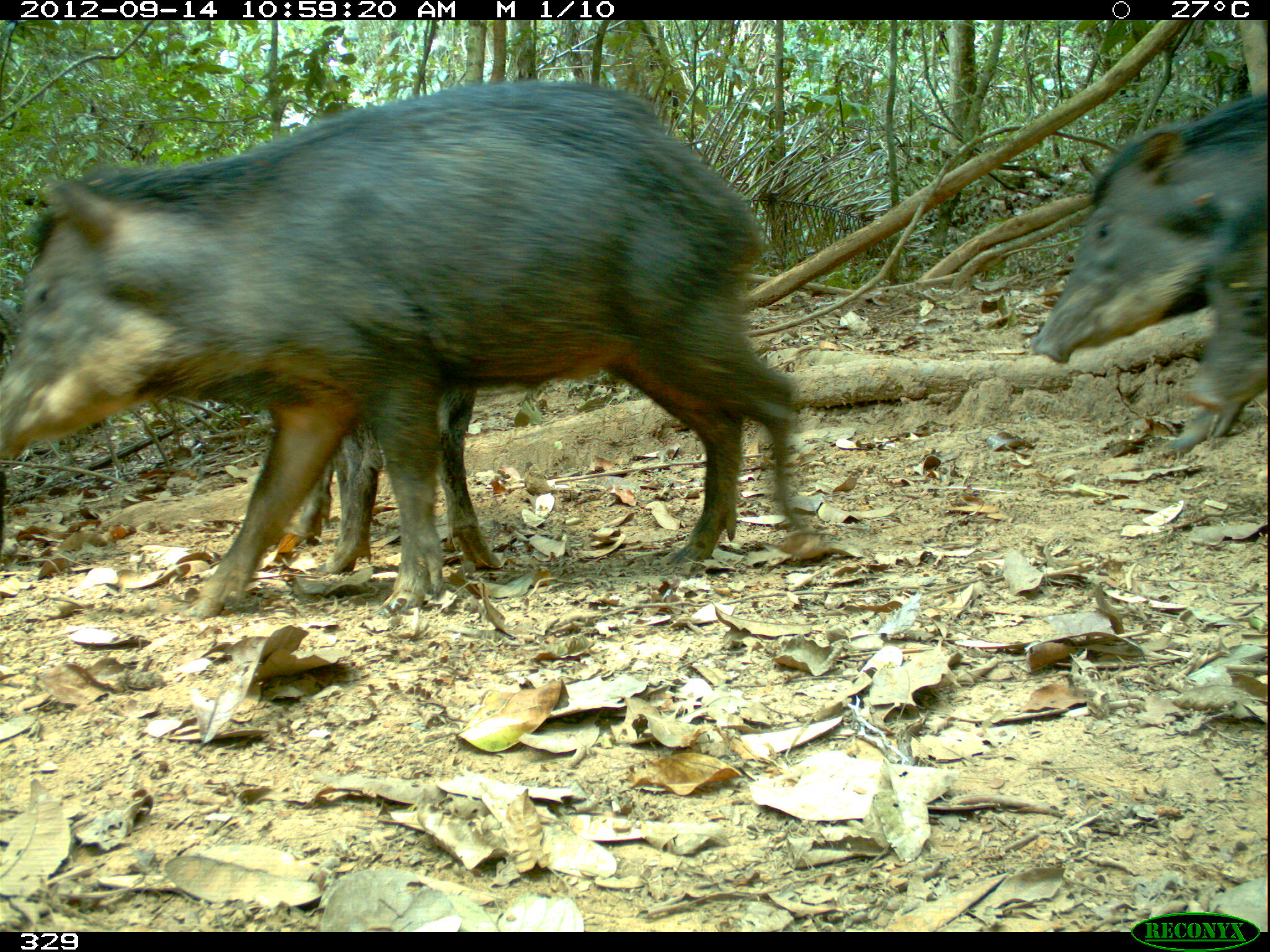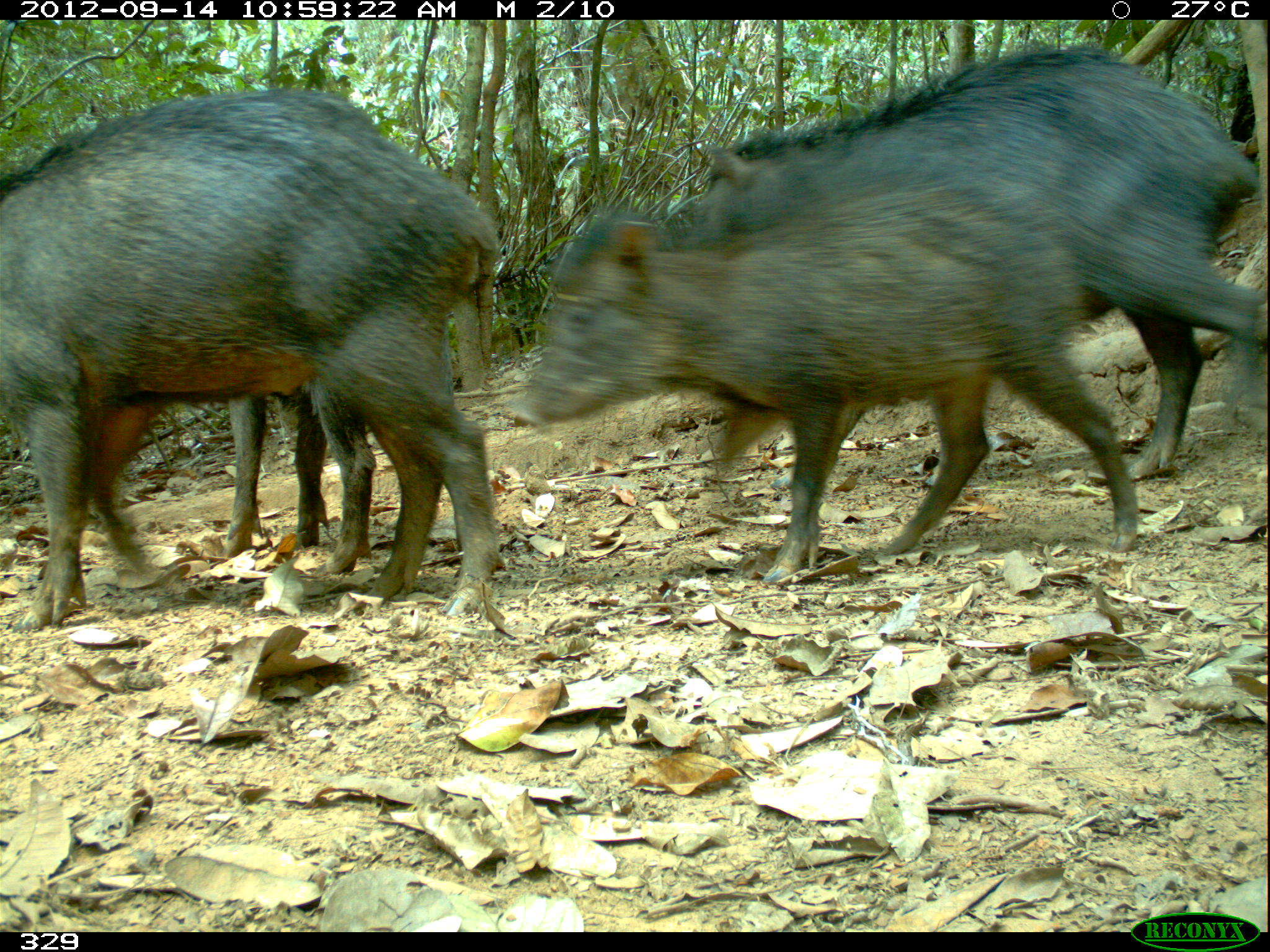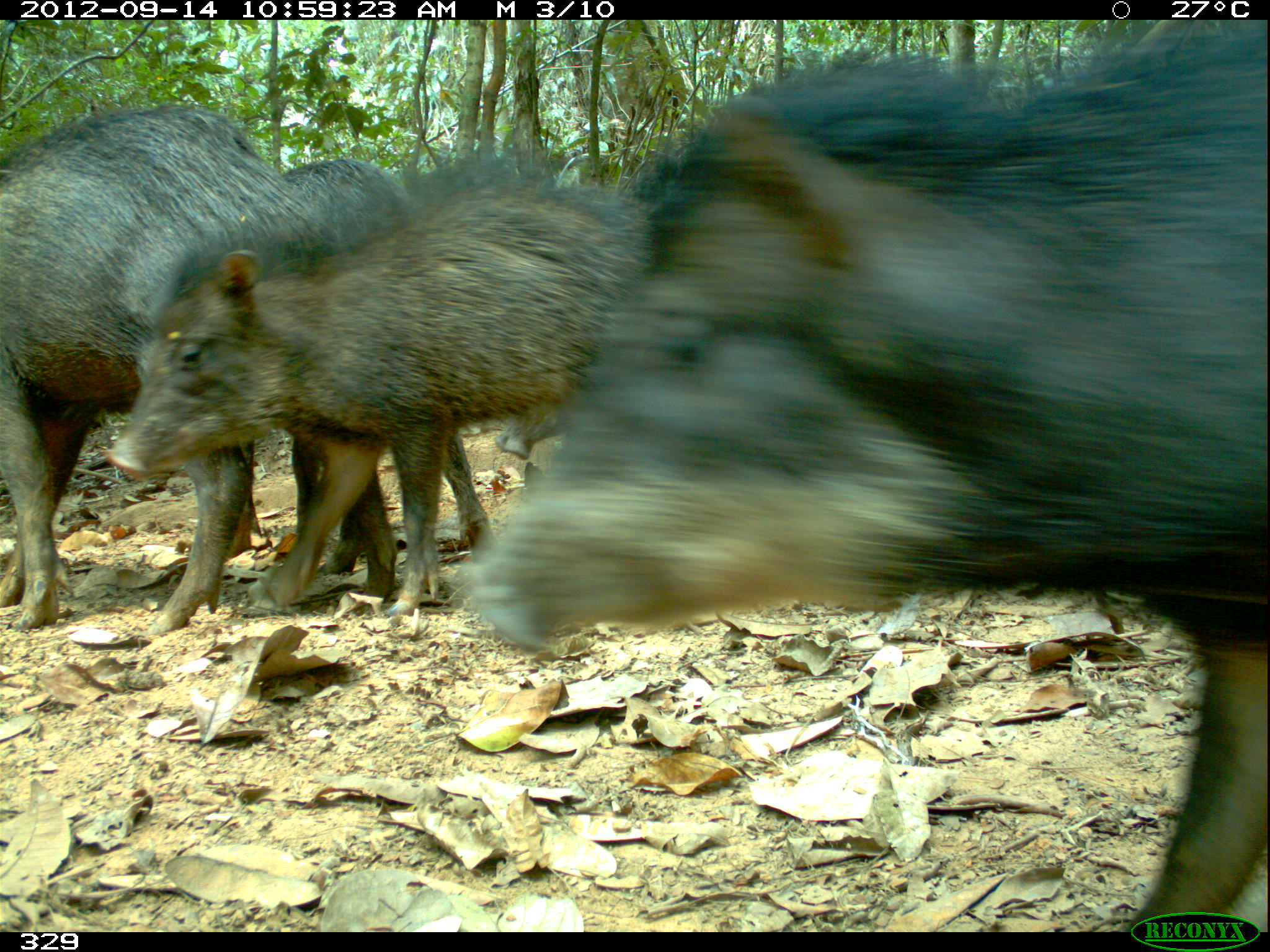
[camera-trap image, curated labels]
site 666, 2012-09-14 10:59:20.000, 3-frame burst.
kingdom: Animalia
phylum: Chordata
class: Mammalia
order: Artiodactyla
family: Tayassuidae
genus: Tayassu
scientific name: Tayassu pecari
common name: white-lipped peccary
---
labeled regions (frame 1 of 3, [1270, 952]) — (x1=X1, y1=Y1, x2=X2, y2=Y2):
tayassu pecari: (x1=1, y1=79, x2=822, y2=620); (x1=1029, y1=92, x2=1270, y2=457); (x1=313, y1=374, x2=503, y2=575); (x1=1180, y1=192, x2=1267, y2=410)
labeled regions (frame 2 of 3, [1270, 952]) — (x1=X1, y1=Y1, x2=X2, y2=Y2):
tayassu pecari: (x1=0, y1=89, x2=501, y2=630); (x1=665, y1=40, x2=1270, y2=483); (x1=502, y1=185, x2=1133, y2=578); (x1=219, y1=373, x2=376, y2=585)